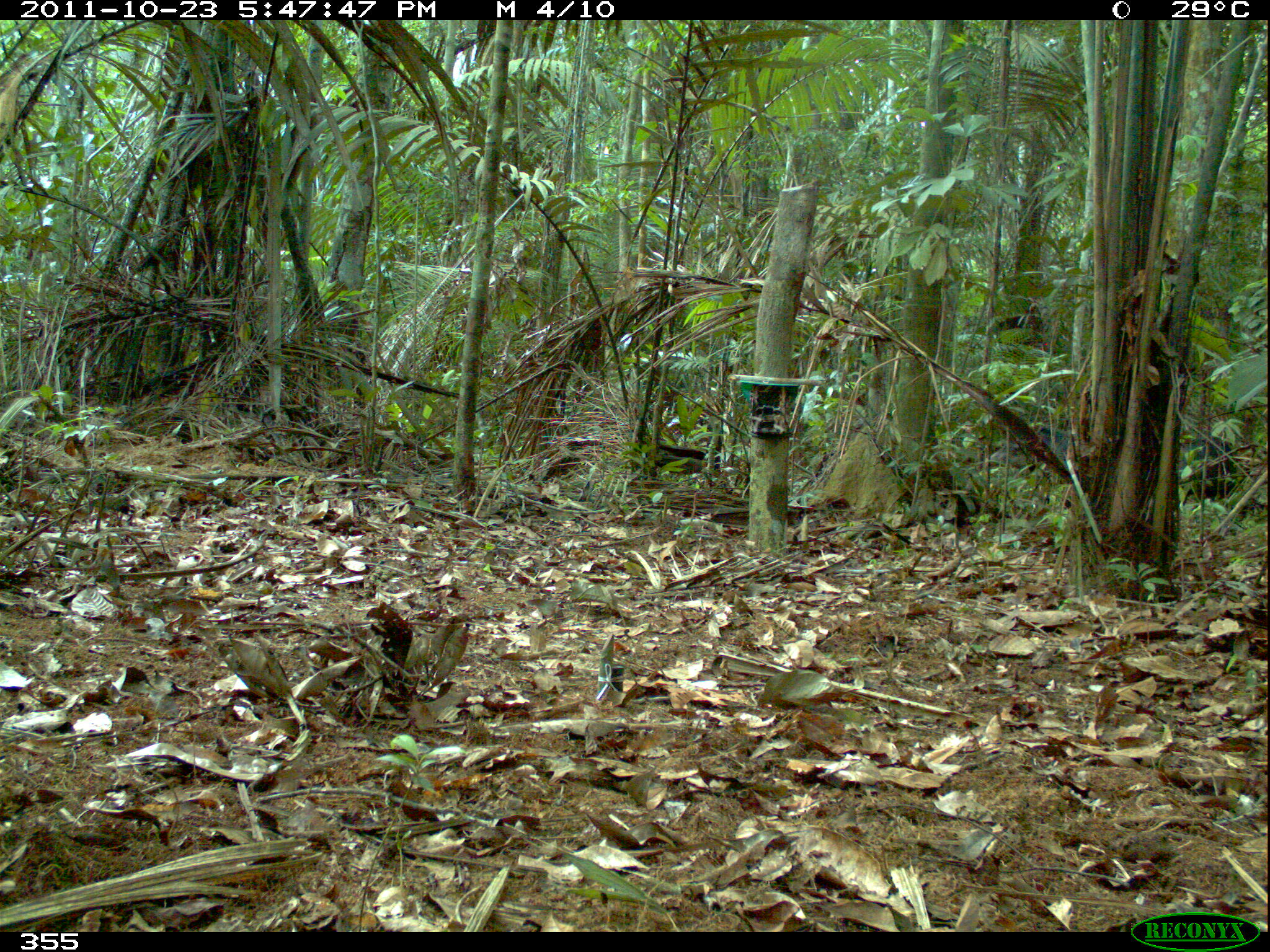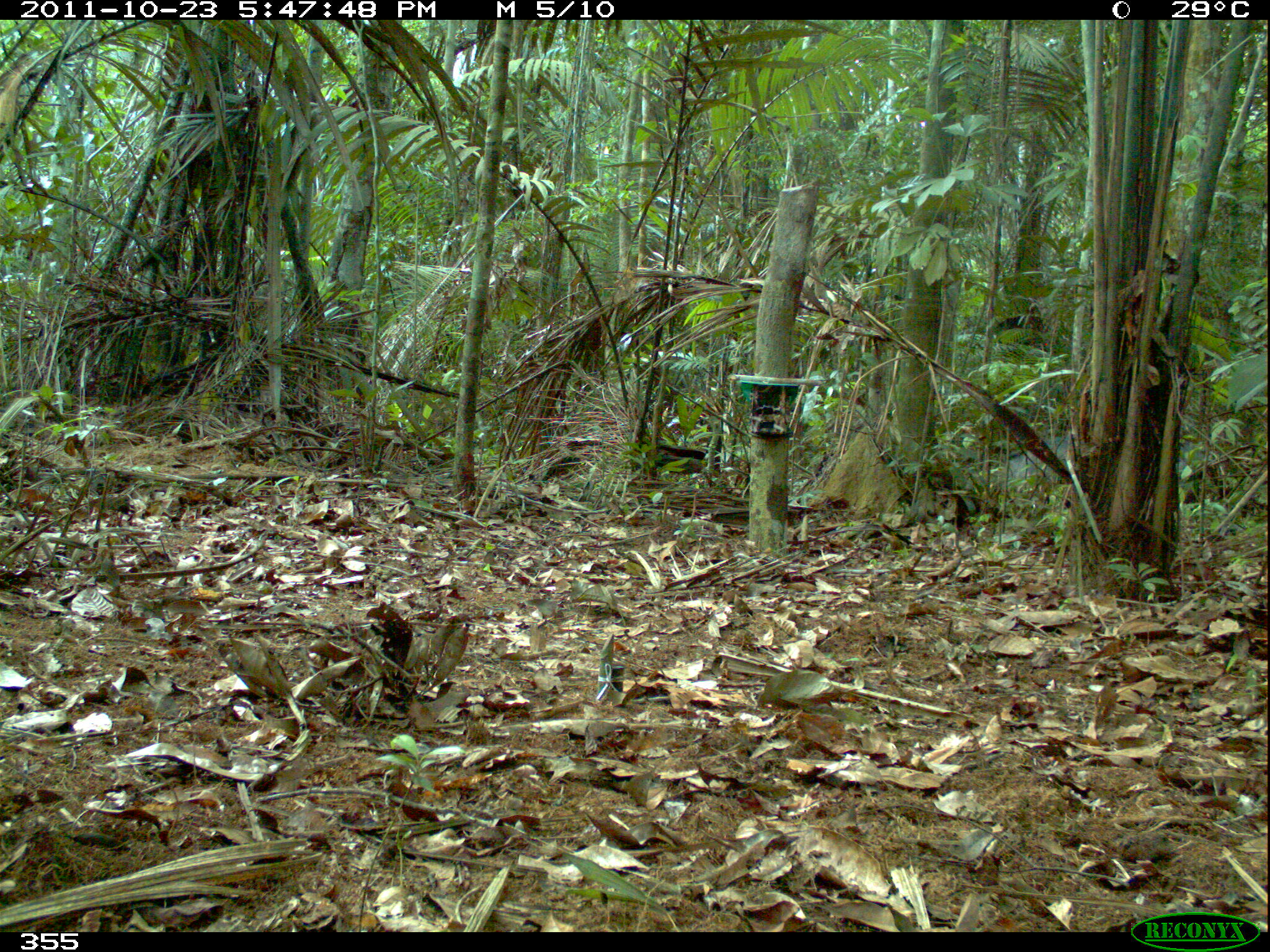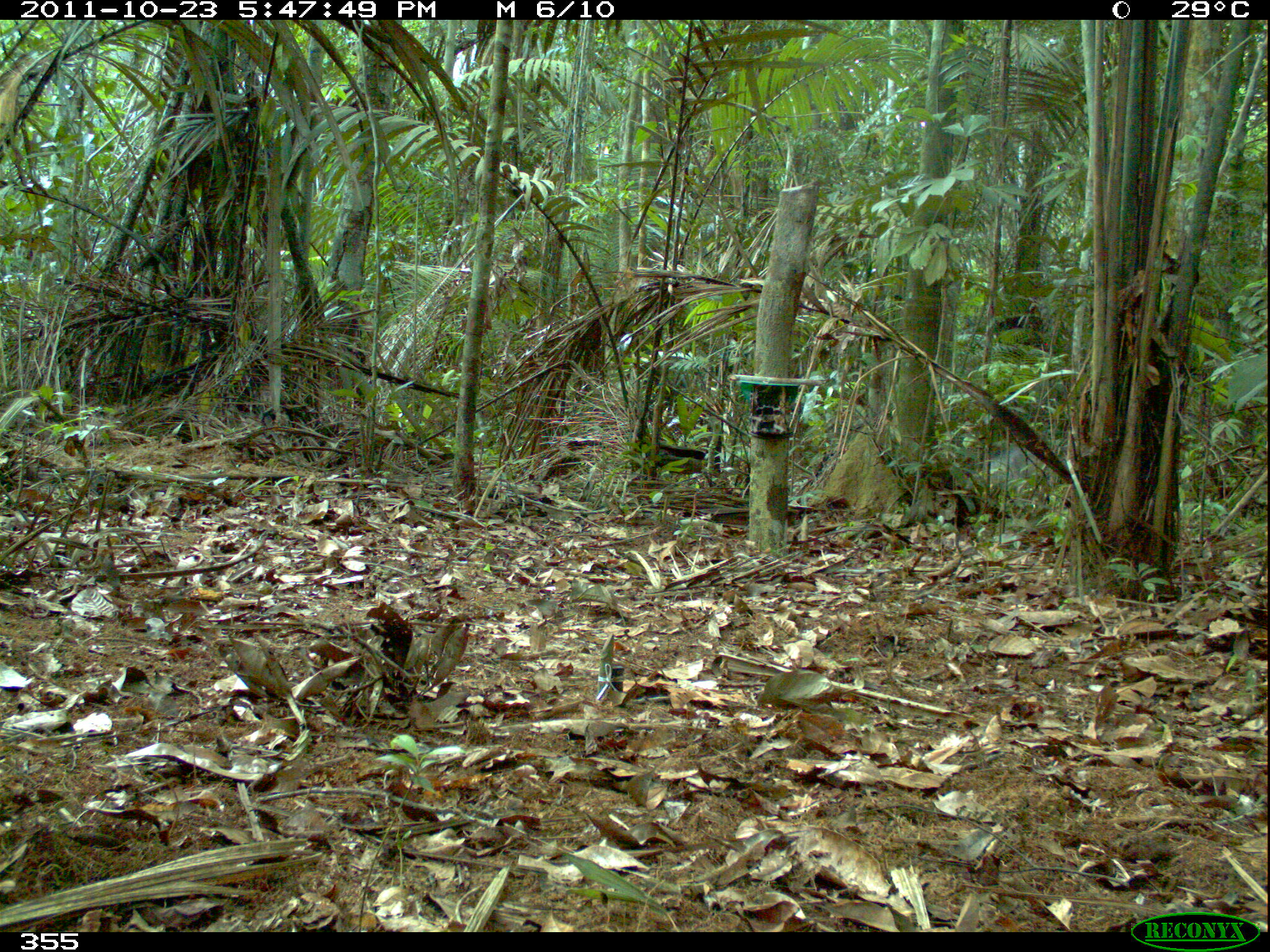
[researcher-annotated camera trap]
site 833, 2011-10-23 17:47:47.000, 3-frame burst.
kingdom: Animalia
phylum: Chordata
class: Mammalia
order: Artiodactyla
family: Tayassuidae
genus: Tayassu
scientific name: Tayassu pecari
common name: white-lipped peccary